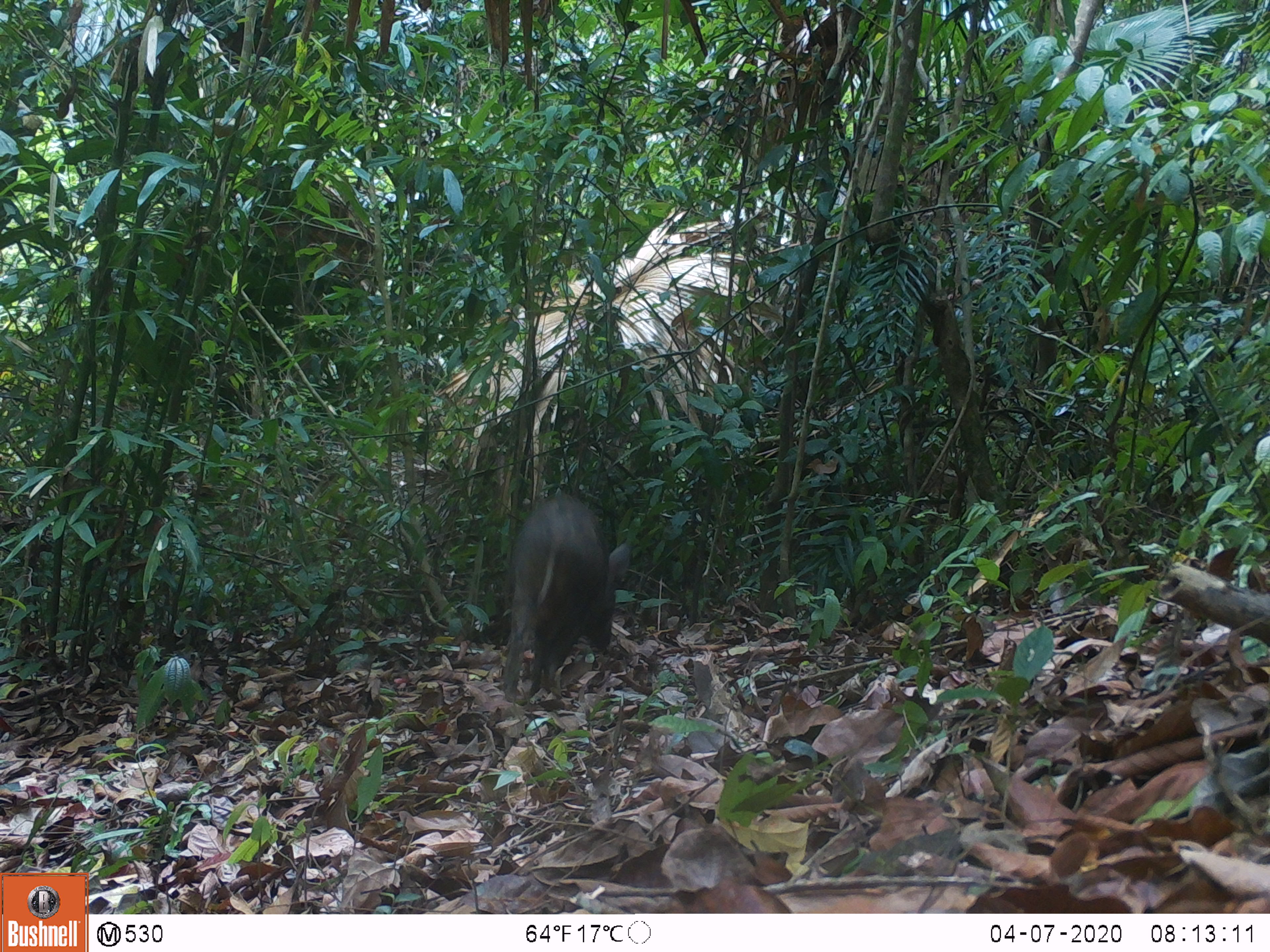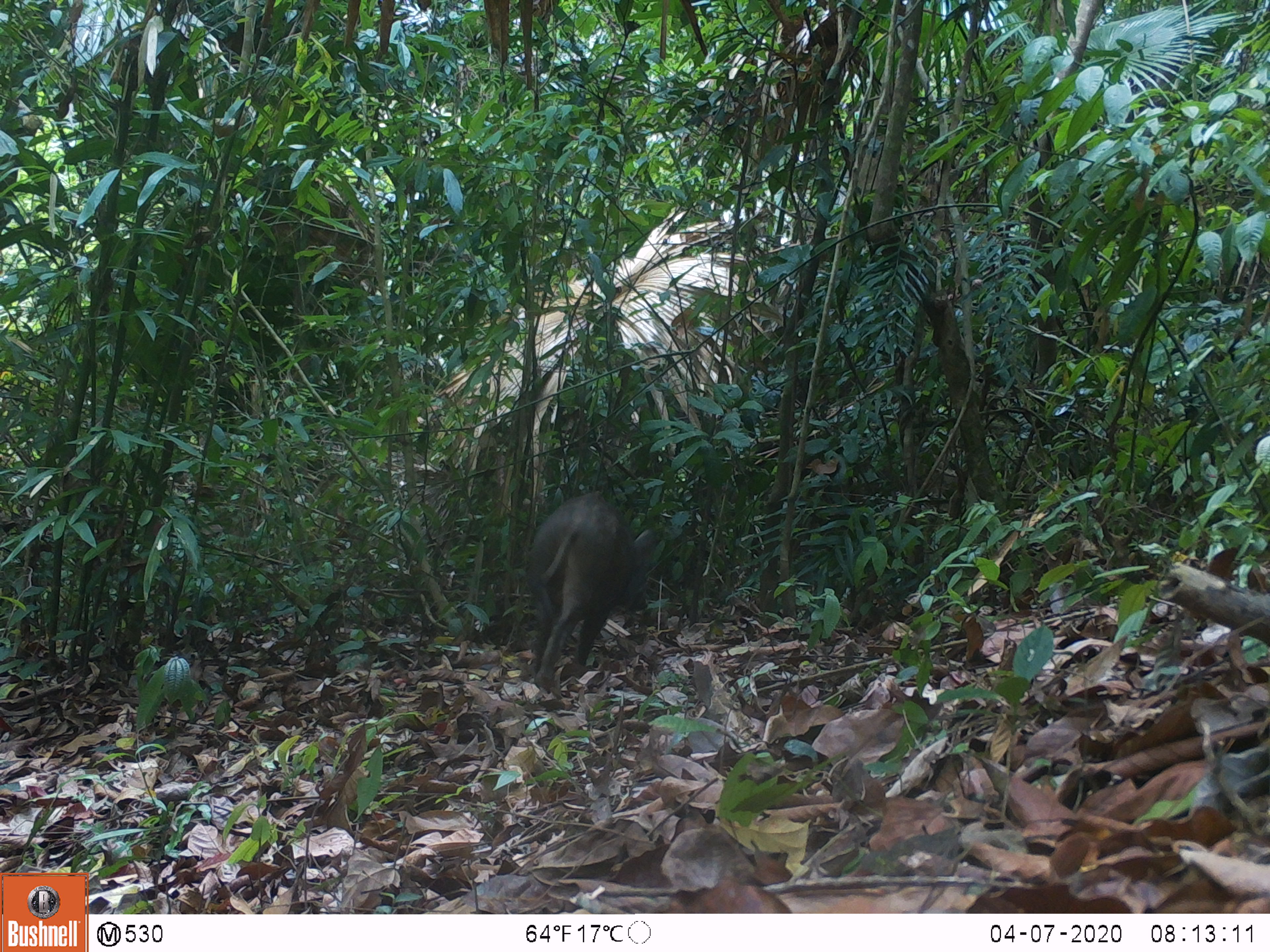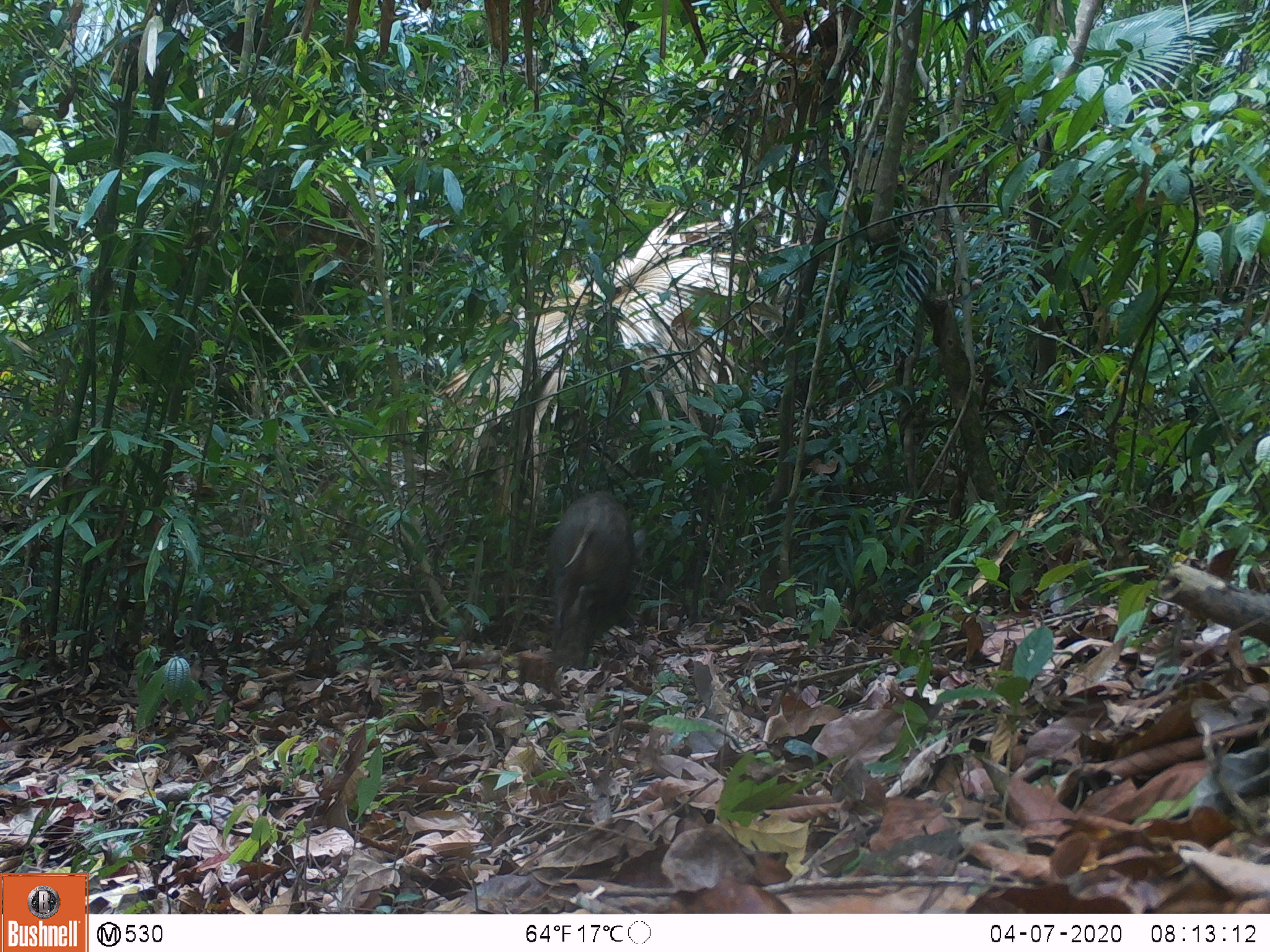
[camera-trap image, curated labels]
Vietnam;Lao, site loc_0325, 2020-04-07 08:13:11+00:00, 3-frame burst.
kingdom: Animalia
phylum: Chordata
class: Mammalia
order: Artiodactyla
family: Suidae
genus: Sus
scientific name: Sus scrofa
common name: eurasian wild pig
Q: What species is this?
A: Eurasian wild pig (Sus scrofa).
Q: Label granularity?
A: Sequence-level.